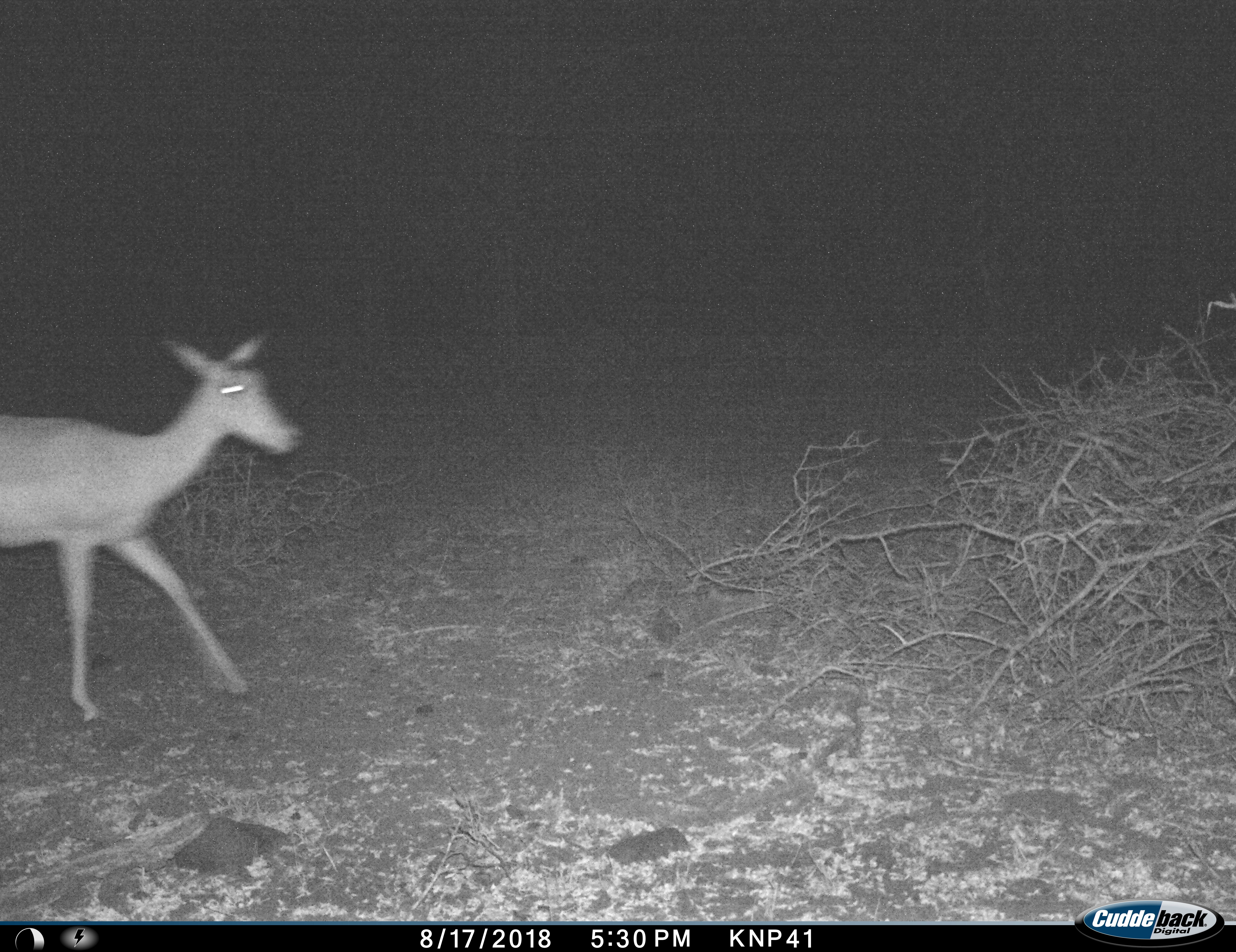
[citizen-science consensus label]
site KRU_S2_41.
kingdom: Animalia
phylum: Chordata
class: Mammalia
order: Artiodactyla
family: Bovidae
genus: Aepyceros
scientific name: Aepyceros melampus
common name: impala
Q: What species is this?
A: Impala (Aepyceros melampus).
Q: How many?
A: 1.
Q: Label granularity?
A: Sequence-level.